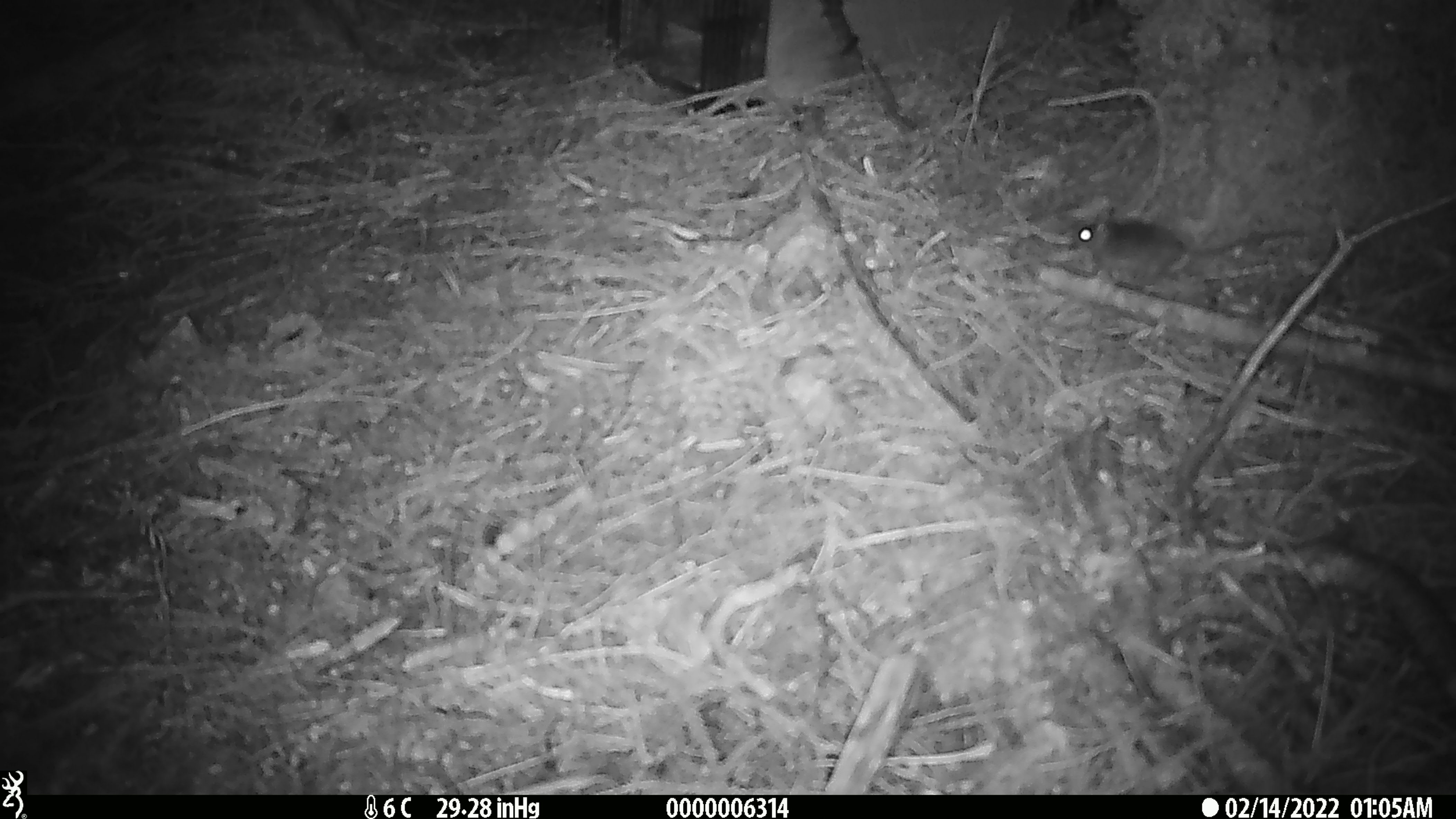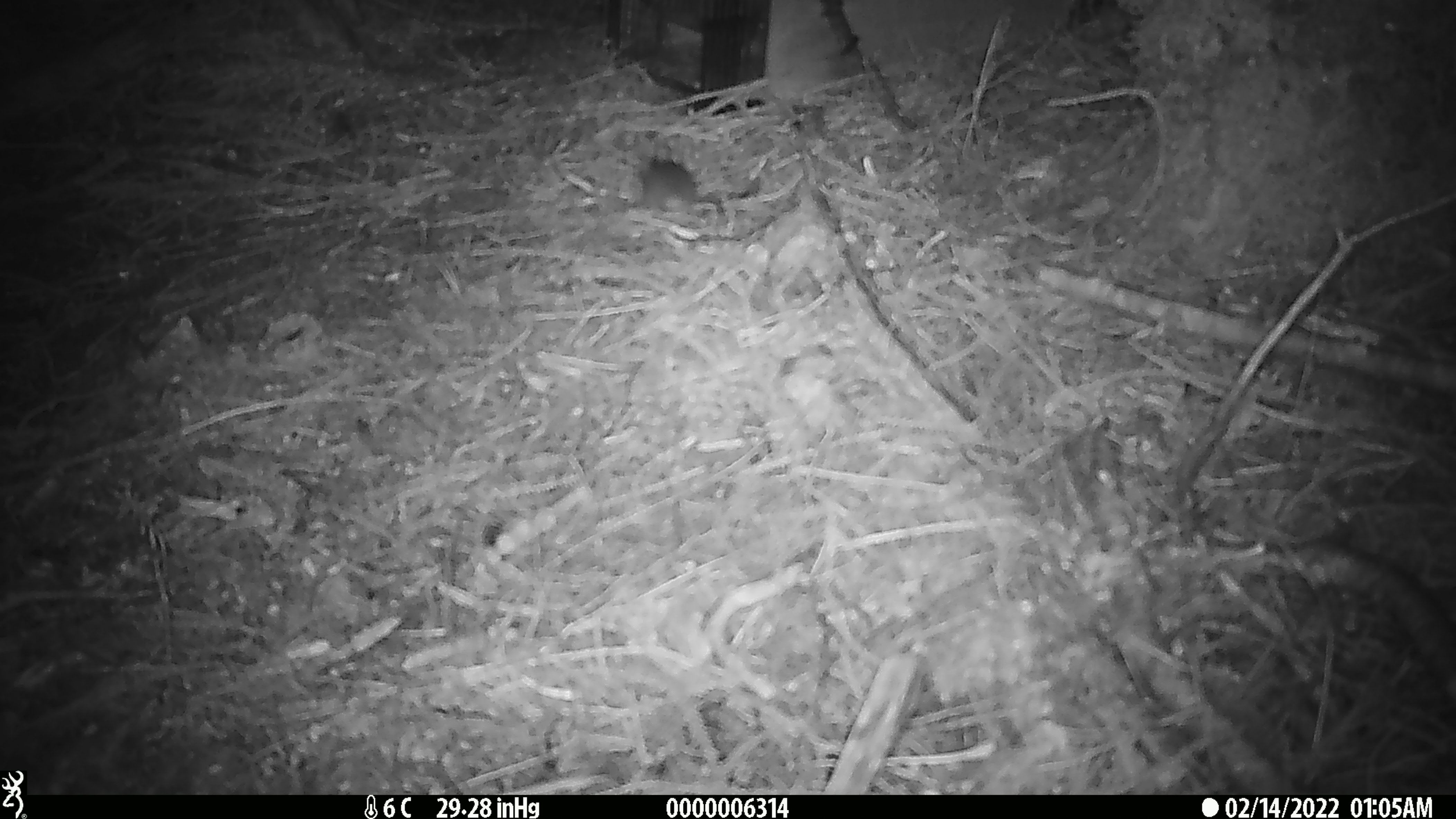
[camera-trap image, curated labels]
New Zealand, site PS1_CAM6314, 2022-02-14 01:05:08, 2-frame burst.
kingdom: Animalia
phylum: Chordata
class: Mammalia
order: Rodentia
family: Muridae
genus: Mus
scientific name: Mus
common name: mouse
Mouse (Mus).